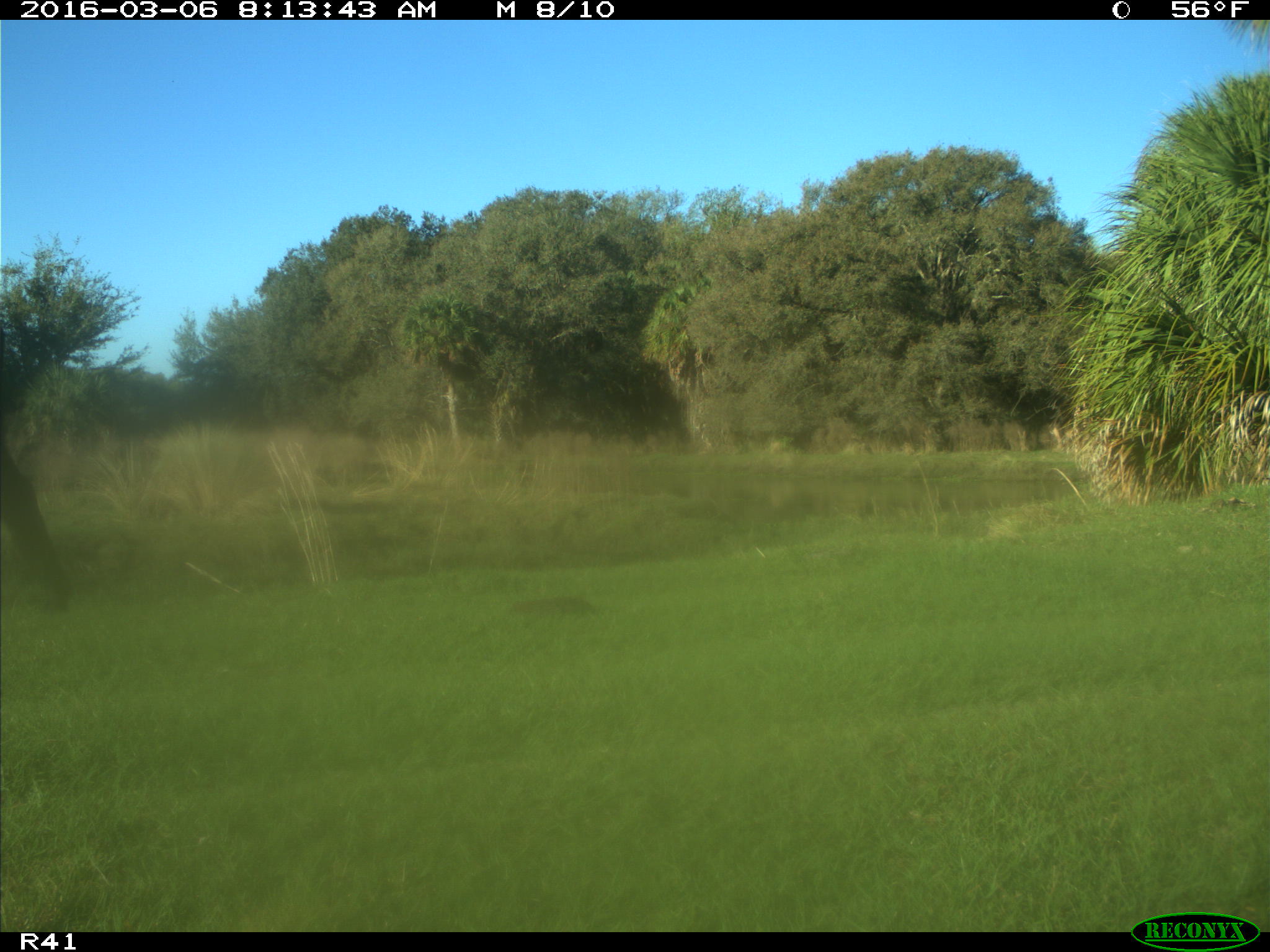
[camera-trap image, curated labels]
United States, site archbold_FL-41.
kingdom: Animalia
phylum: Chordata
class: Mammalia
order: Artiodactyla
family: Bovidae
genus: Bos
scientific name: Bos taurus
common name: domestic cow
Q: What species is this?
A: Bos taurus (domestic cow).